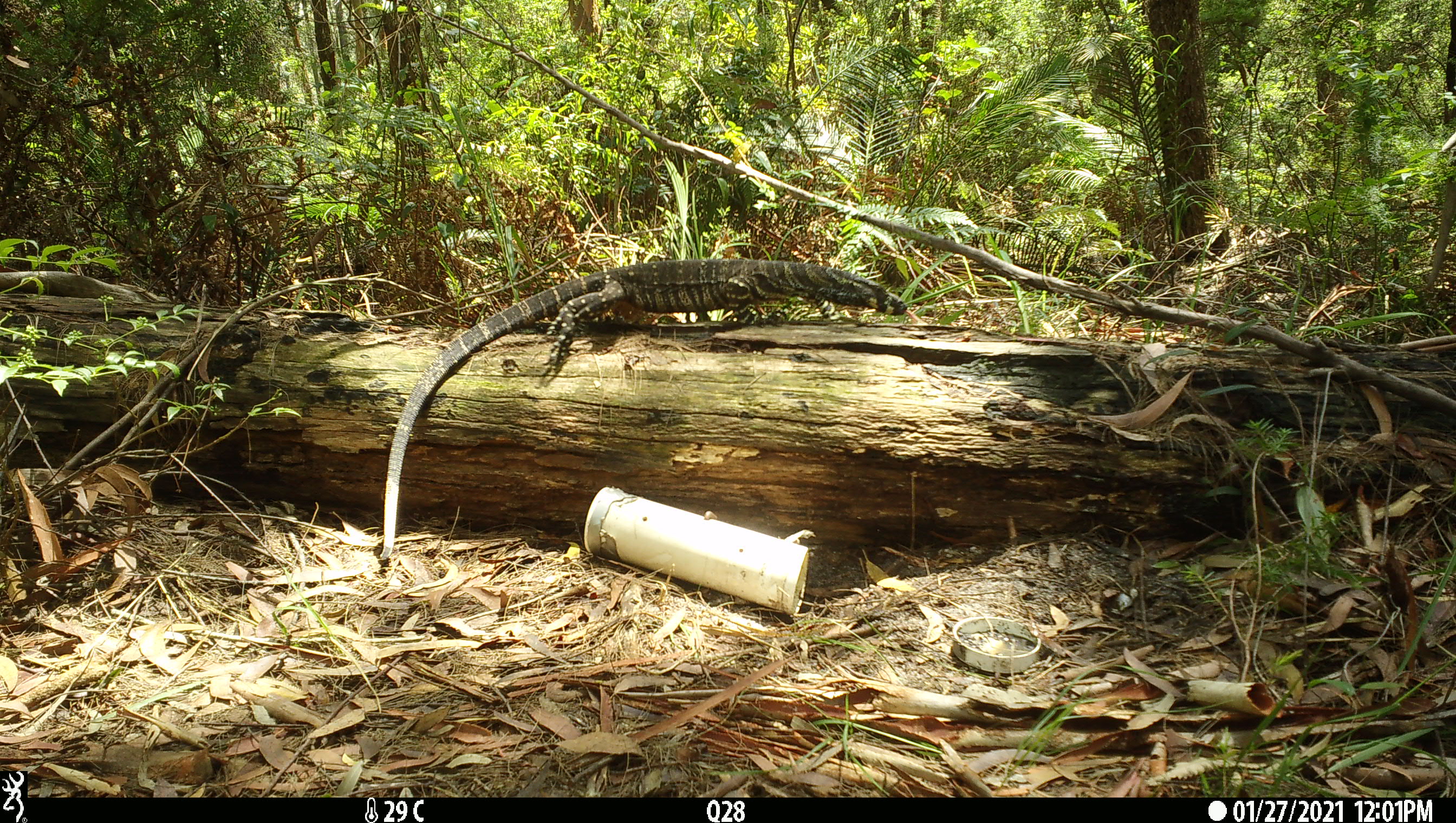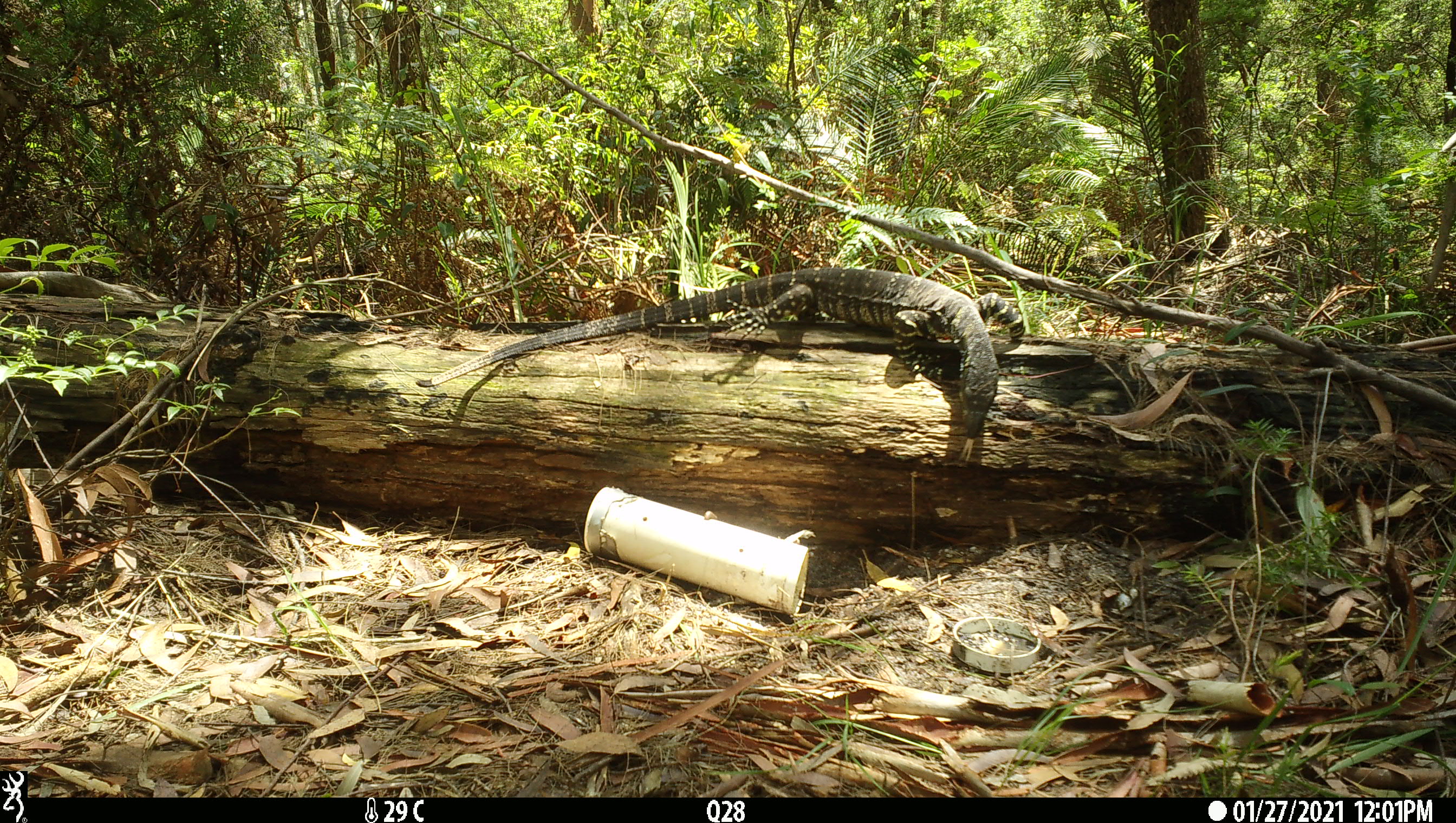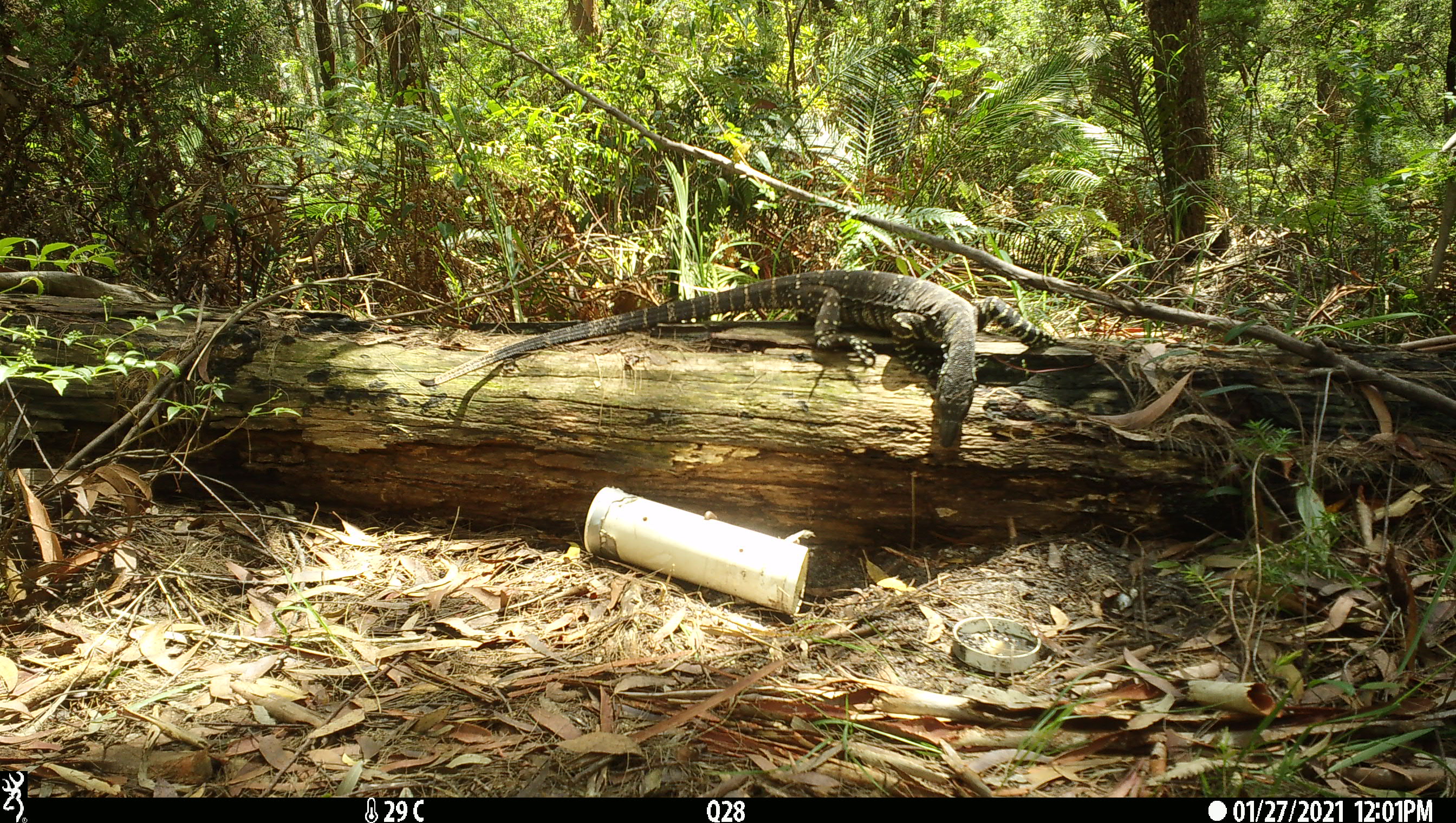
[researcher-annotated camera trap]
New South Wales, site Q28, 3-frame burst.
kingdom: Animalia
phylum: Chordata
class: Reptilia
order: Squamata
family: Varanidae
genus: Varanus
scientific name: Varanus varius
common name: lace monitor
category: goanna